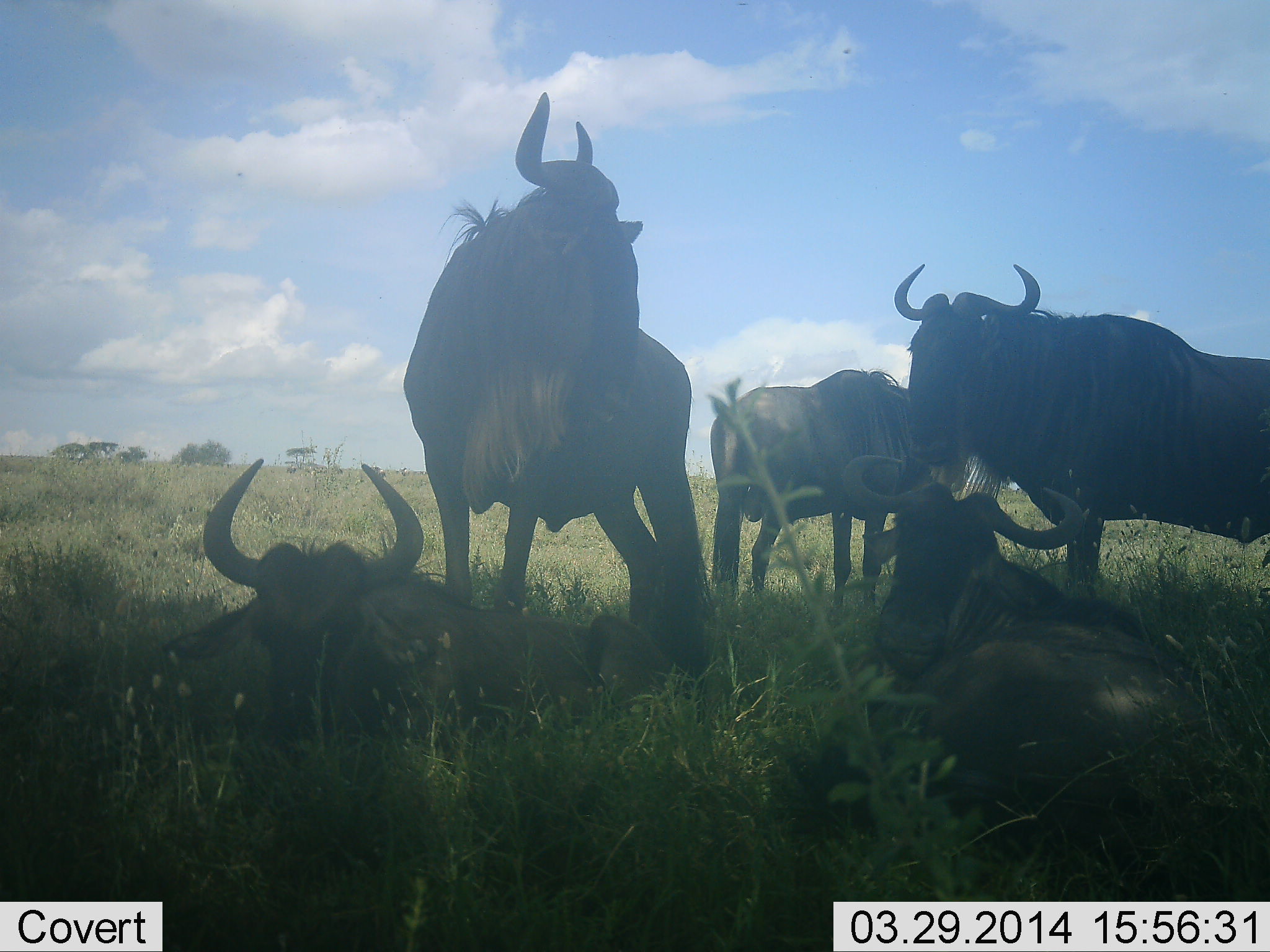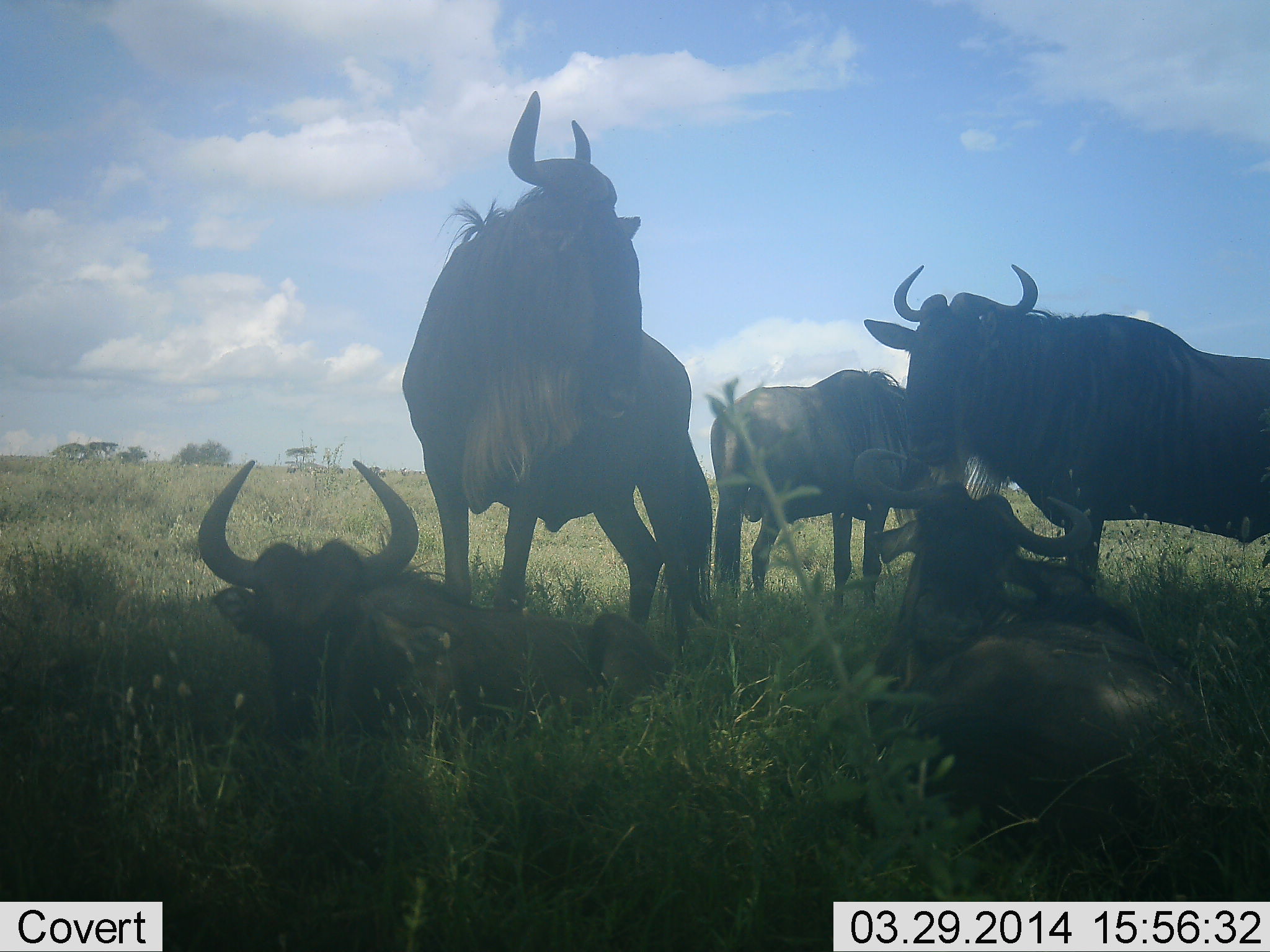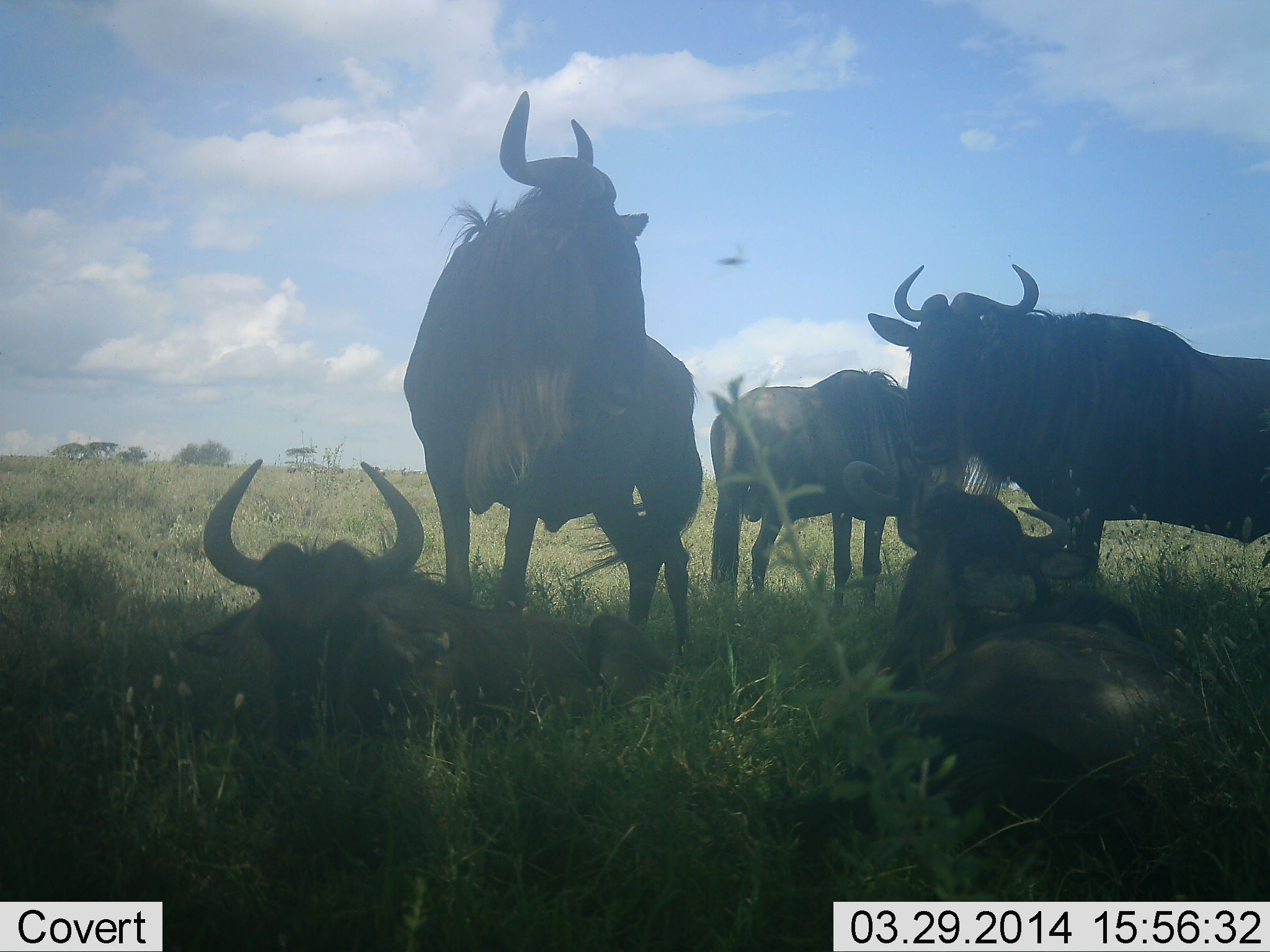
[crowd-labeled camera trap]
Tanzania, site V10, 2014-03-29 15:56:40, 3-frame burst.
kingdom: Animalia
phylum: Chordata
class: Mammalia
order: Artiodactyla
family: Bovidae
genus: Connochaetes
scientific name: Connochaetes taurinus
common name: blue wildebeest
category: wildebeest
Wildebeest (blue wildebeest) (Connochaetes taurinus), count 5. Behavior (volunteer vote fractions): standing 82%, resting 100%, moving 9%, interacting 0%. Young present (vote fraction): 18%. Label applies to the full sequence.